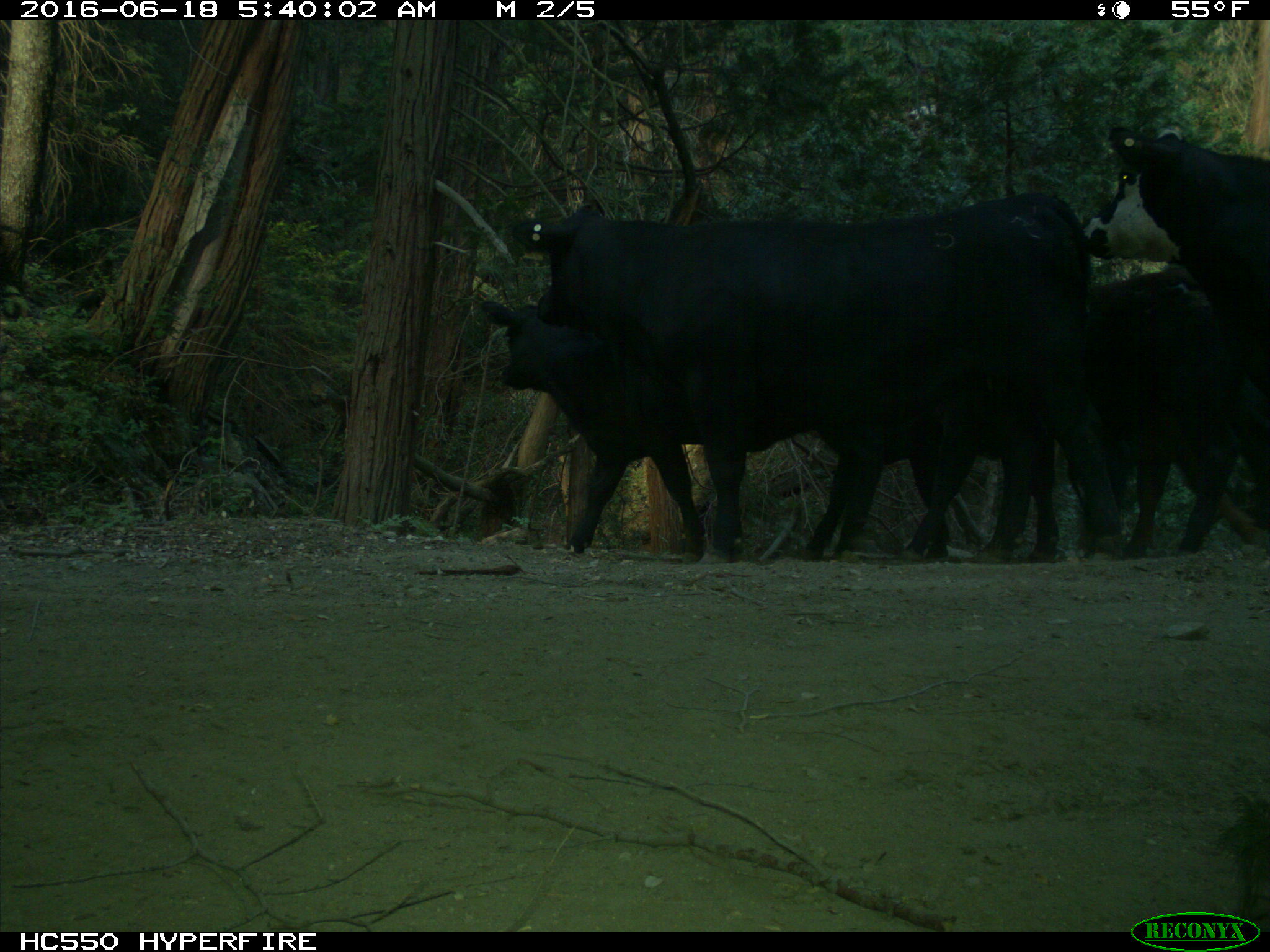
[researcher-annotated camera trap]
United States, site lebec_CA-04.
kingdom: Animalia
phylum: Chordata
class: Mammalia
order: Artiodactyla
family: Bovidae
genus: Bos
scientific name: Bos taurus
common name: domestic cow